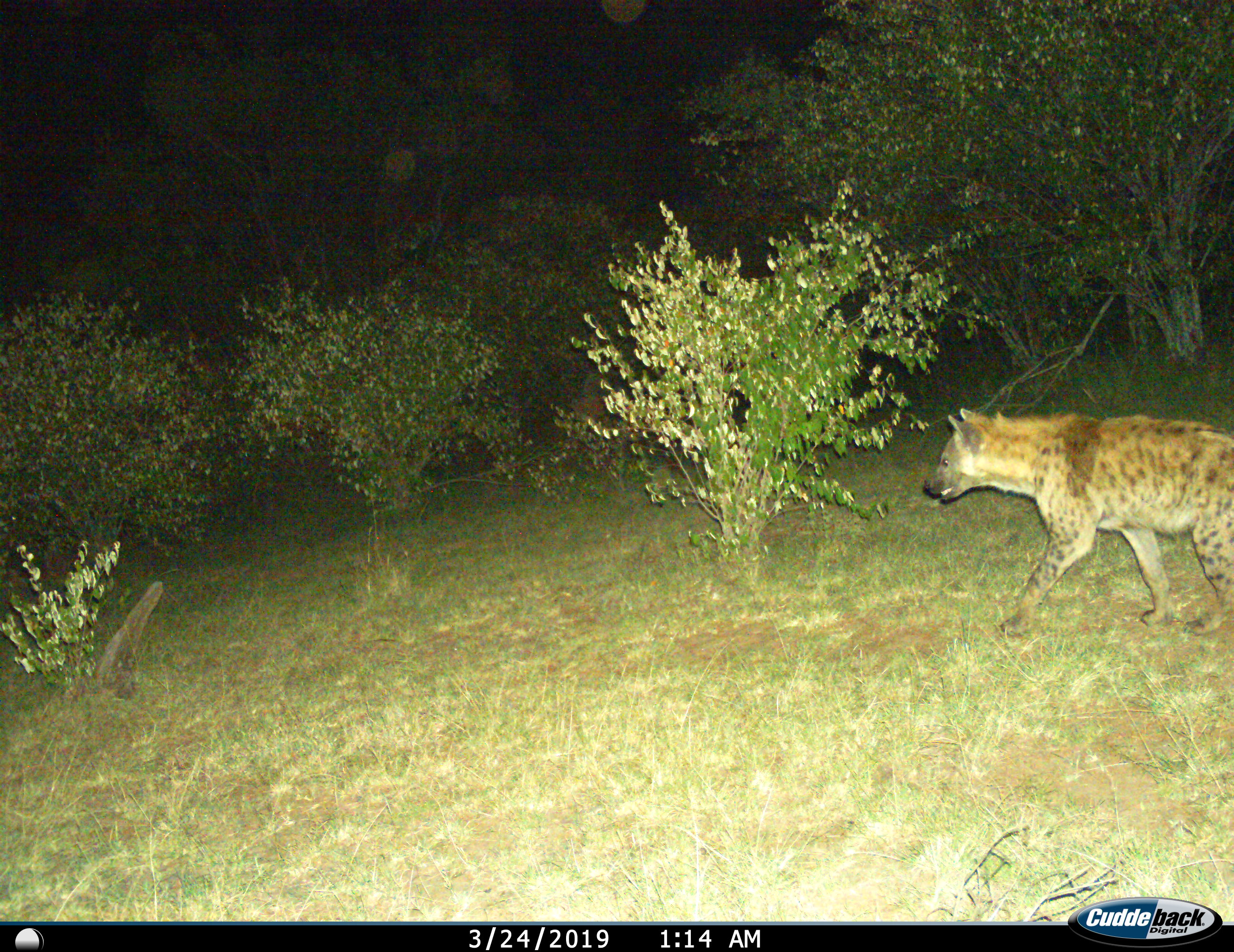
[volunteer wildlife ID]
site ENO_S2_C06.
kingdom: Animalia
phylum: Chordata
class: Mammalia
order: Carnivora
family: Hyaenidae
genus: Crocuta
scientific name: Crocuta crocuta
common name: spotted hyena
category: hyenaspotted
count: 1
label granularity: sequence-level